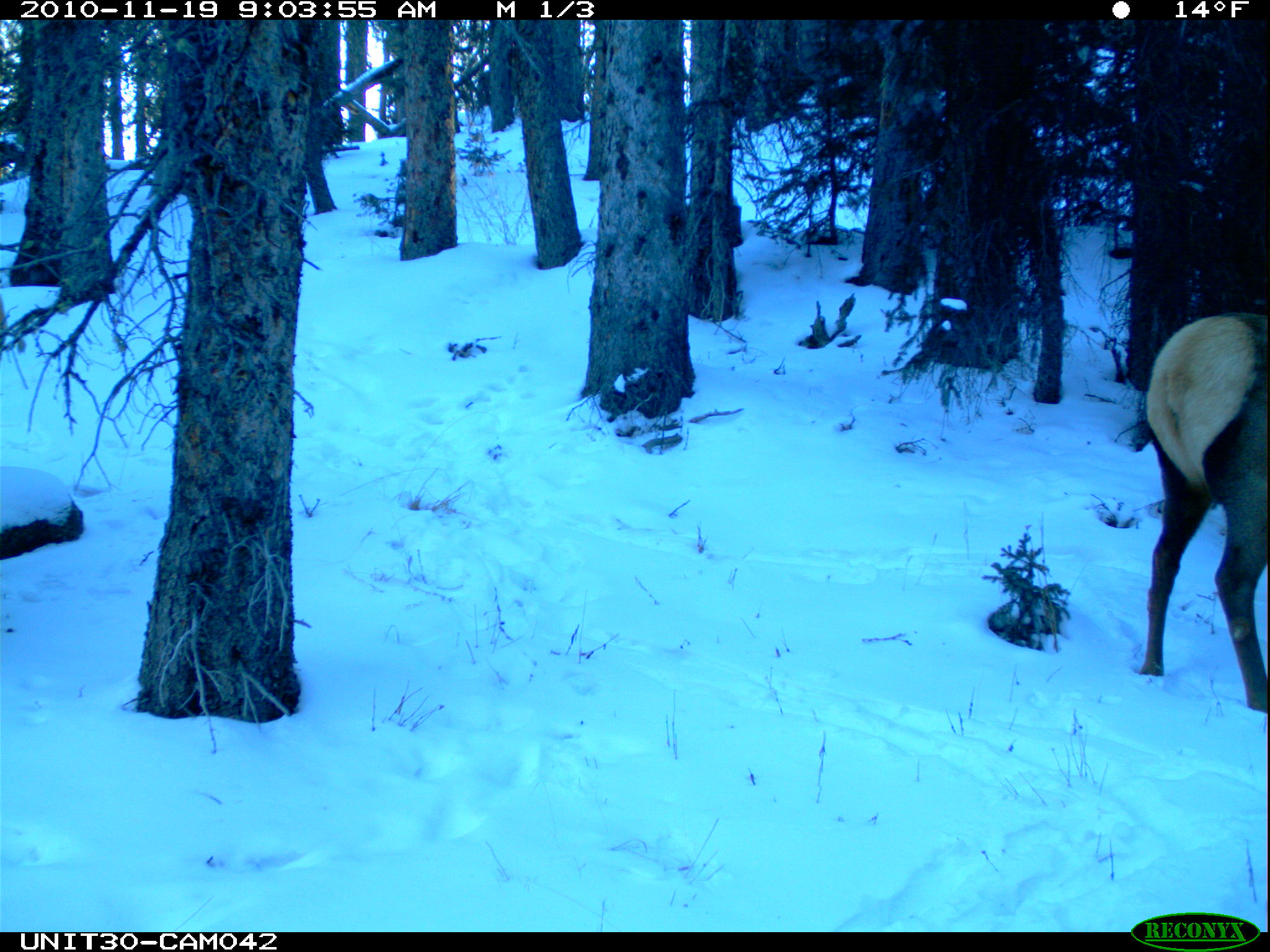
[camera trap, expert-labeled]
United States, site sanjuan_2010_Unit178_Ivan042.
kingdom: Animalia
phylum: Chordata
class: Mammalia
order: Artiodactyla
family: Cervidae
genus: Cervus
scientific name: Cervus elaphus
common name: red deer